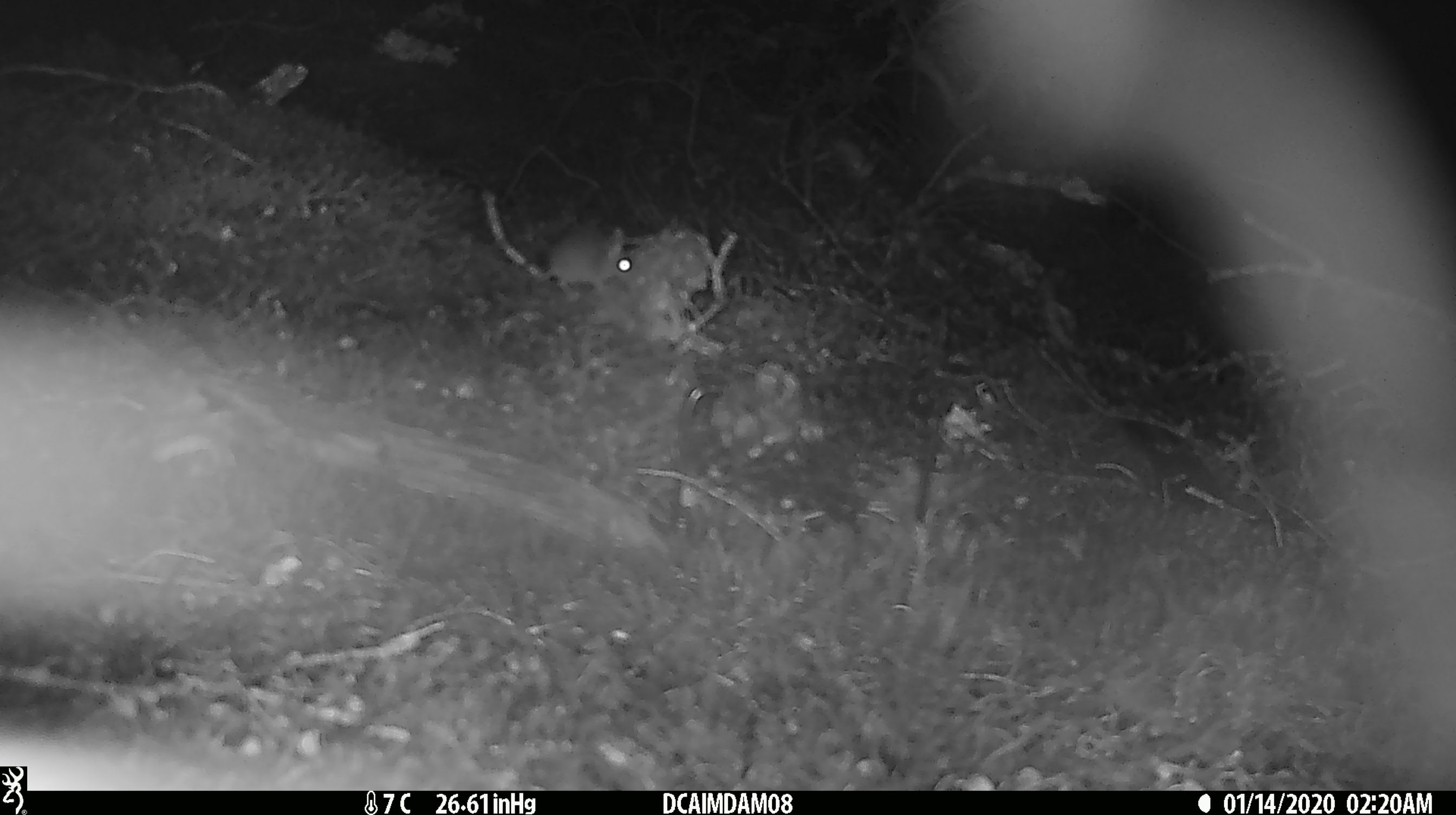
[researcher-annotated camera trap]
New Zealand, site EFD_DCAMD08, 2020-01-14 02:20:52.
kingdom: Animalia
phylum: Chordata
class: Mammalia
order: Rodentia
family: Muridae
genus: Mus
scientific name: Mus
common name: mouse